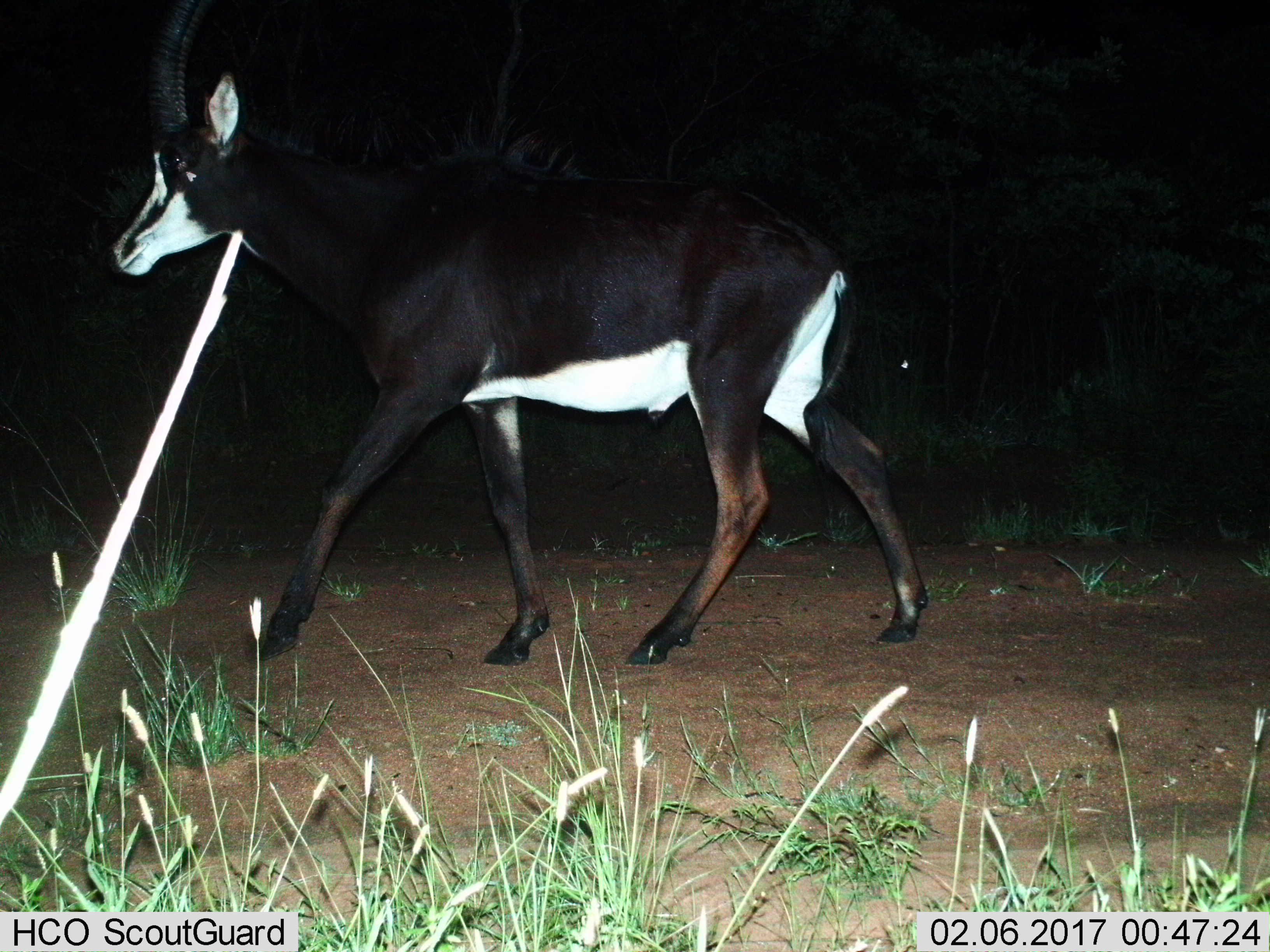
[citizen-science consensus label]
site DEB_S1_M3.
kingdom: Animalia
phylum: Chordata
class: Mammalia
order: Artiodactyla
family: Bovidae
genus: Hippotragus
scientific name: Hippotragus niger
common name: sable antelope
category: sable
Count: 1.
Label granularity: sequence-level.